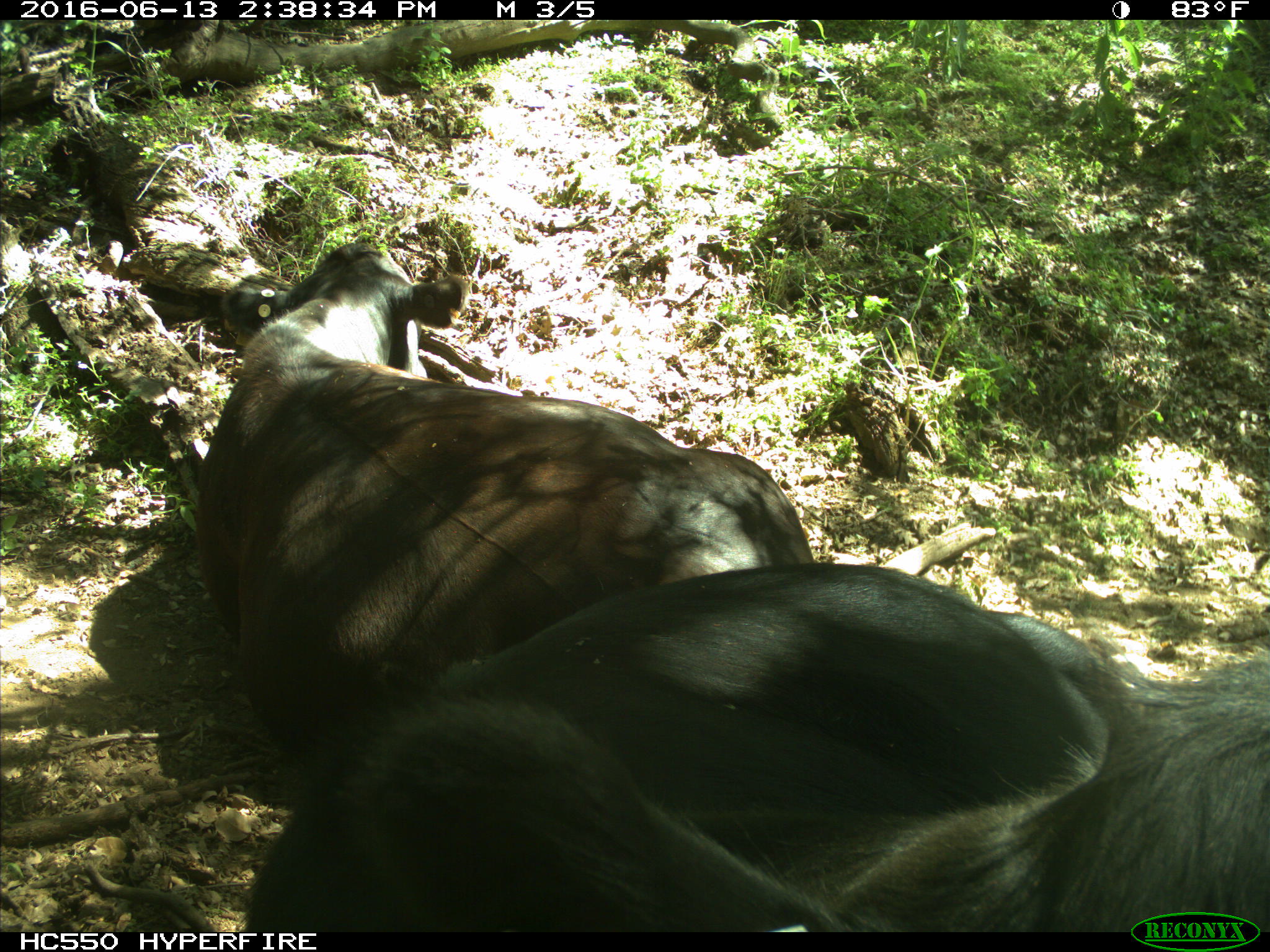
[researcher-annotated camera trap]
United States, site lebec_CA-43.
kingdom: Animalia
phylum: Chordata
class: Mammalia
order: Artiodactyla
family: Bovidae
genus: Bos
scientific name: Bos taurus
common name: domestic cow